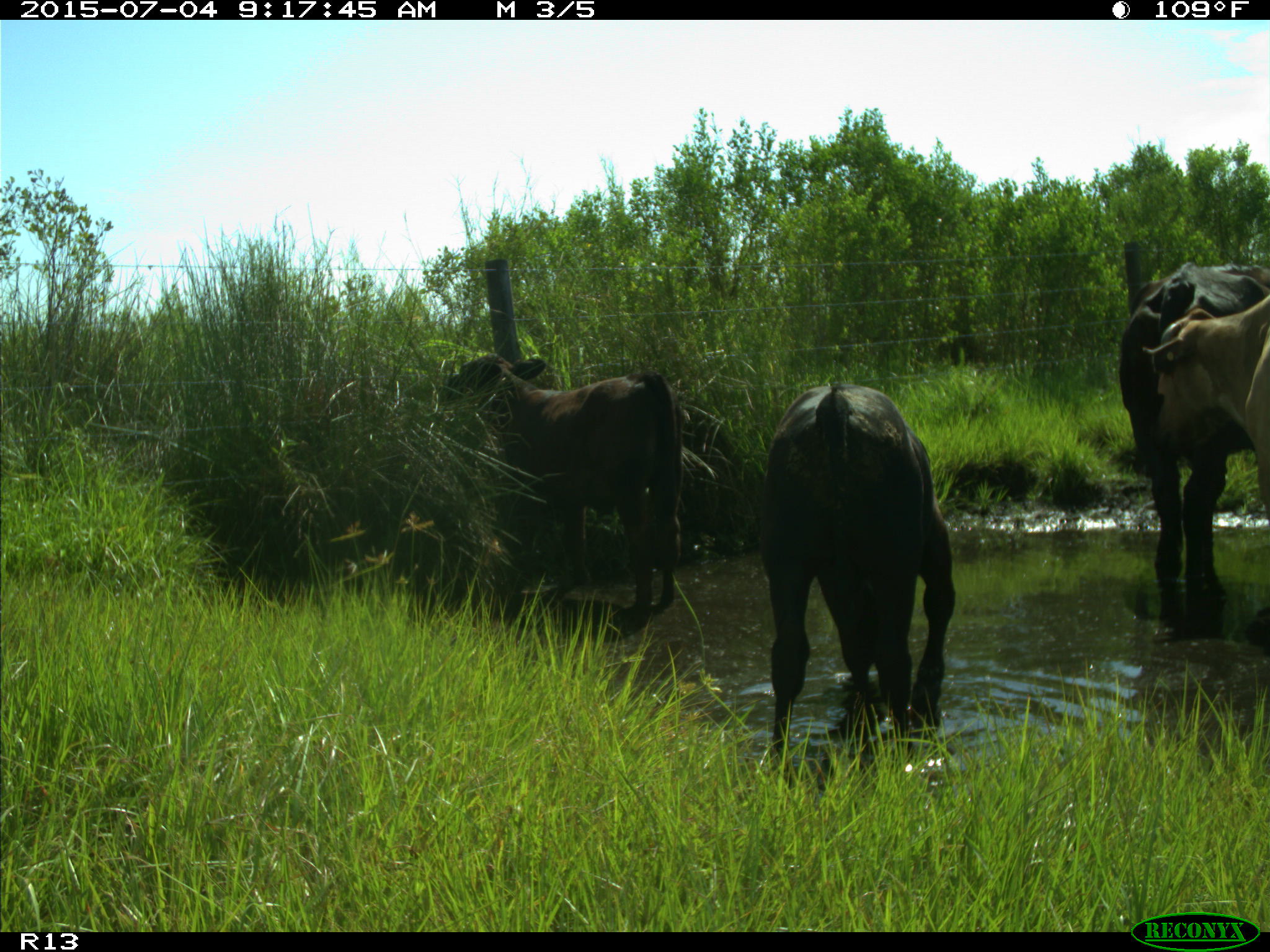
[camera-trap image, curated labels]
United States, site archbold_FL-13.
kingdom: Animalia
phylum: Chordata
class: Mammalia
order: Artiodactyla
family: Bovidae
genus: Bos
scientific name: Bos taurus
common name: domestic cow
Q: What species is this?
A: Bos taurus (domestic cow).